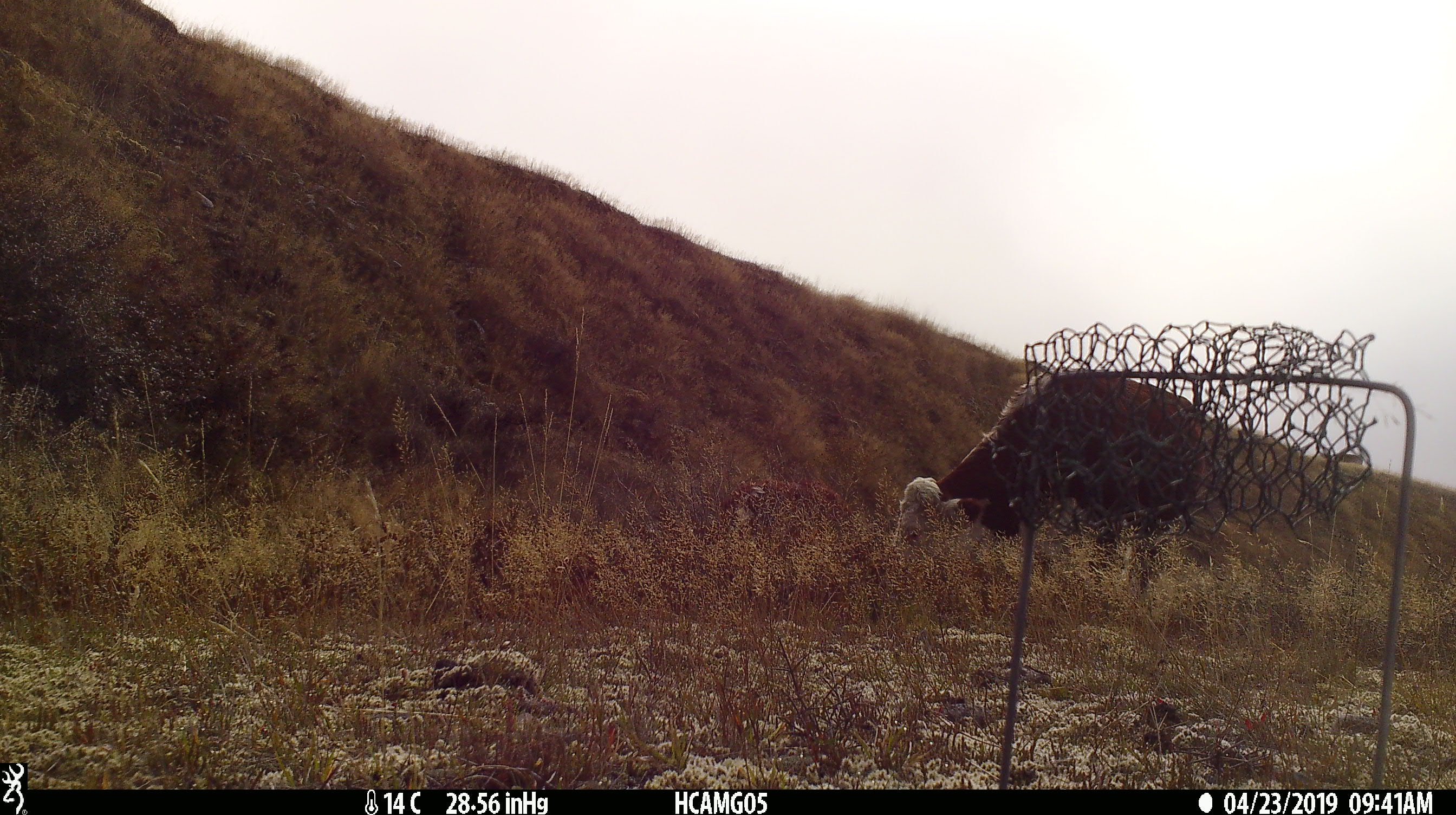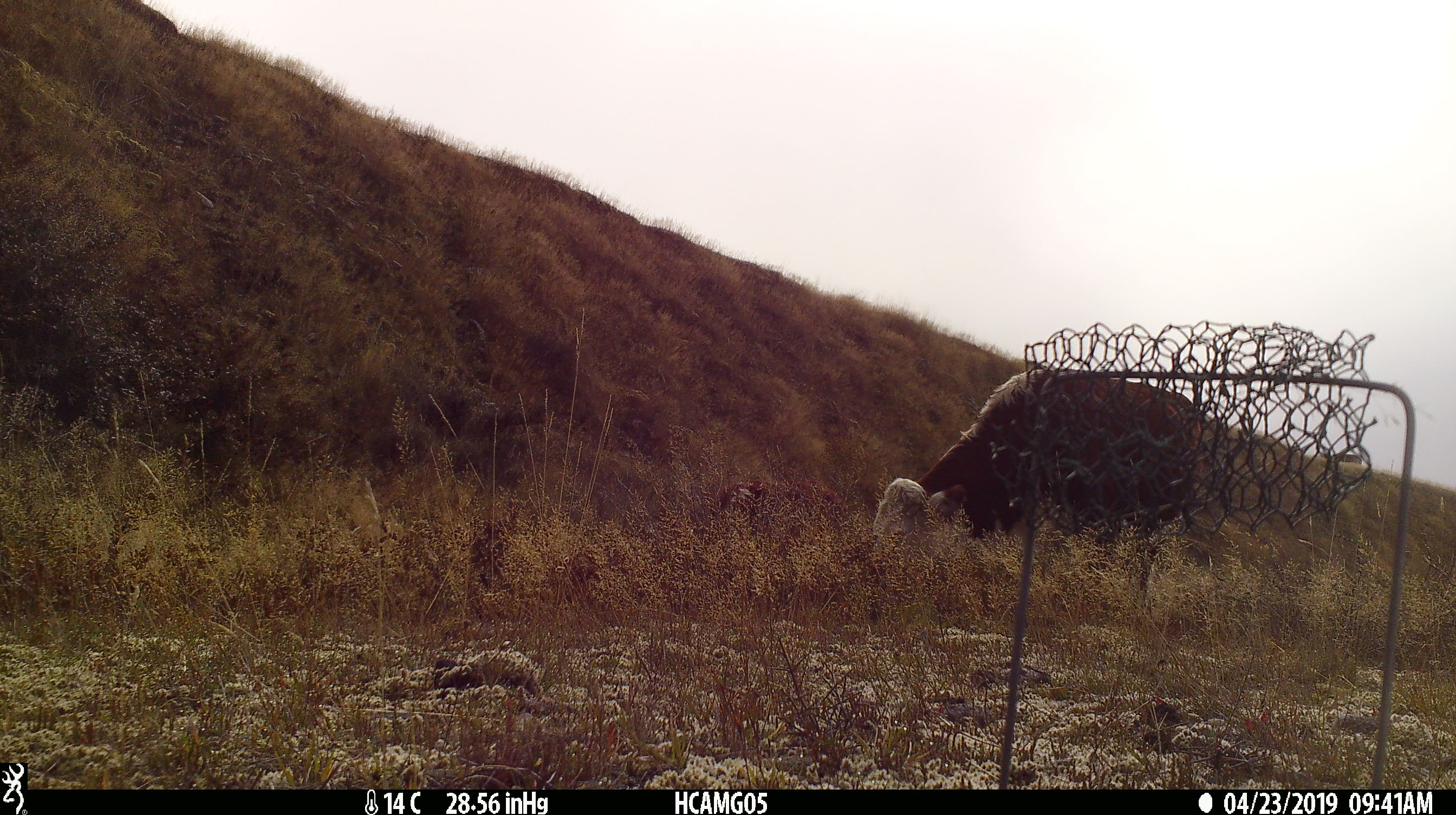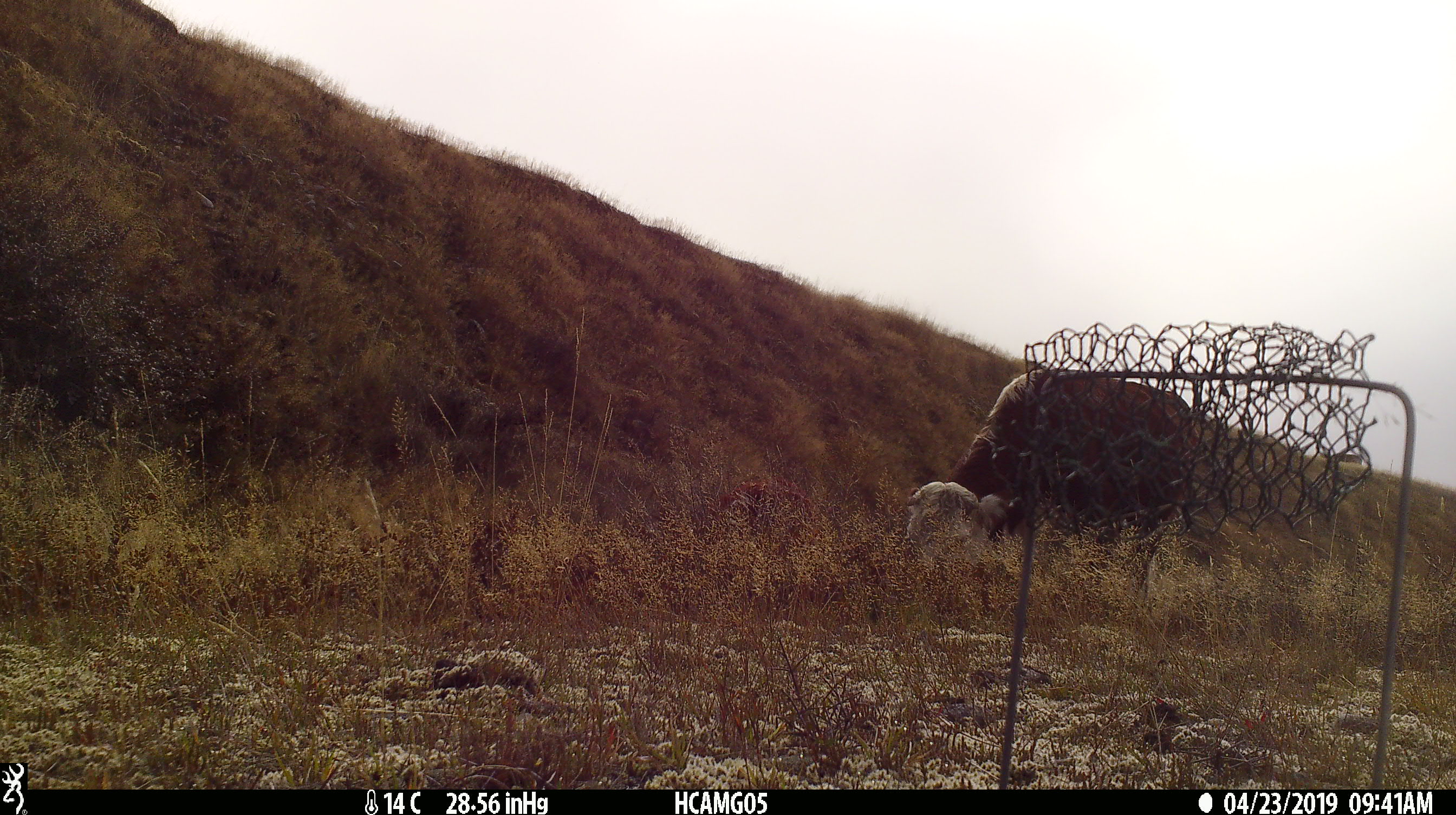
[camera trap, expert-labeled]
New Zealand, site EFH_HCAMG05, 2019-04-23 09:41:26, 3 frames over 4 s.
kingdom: Animalia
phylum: Chordata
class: Mammalia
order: Artiodactyla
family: Bovidae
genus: Bos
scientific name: Bos taurus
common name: domestic cow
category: cow